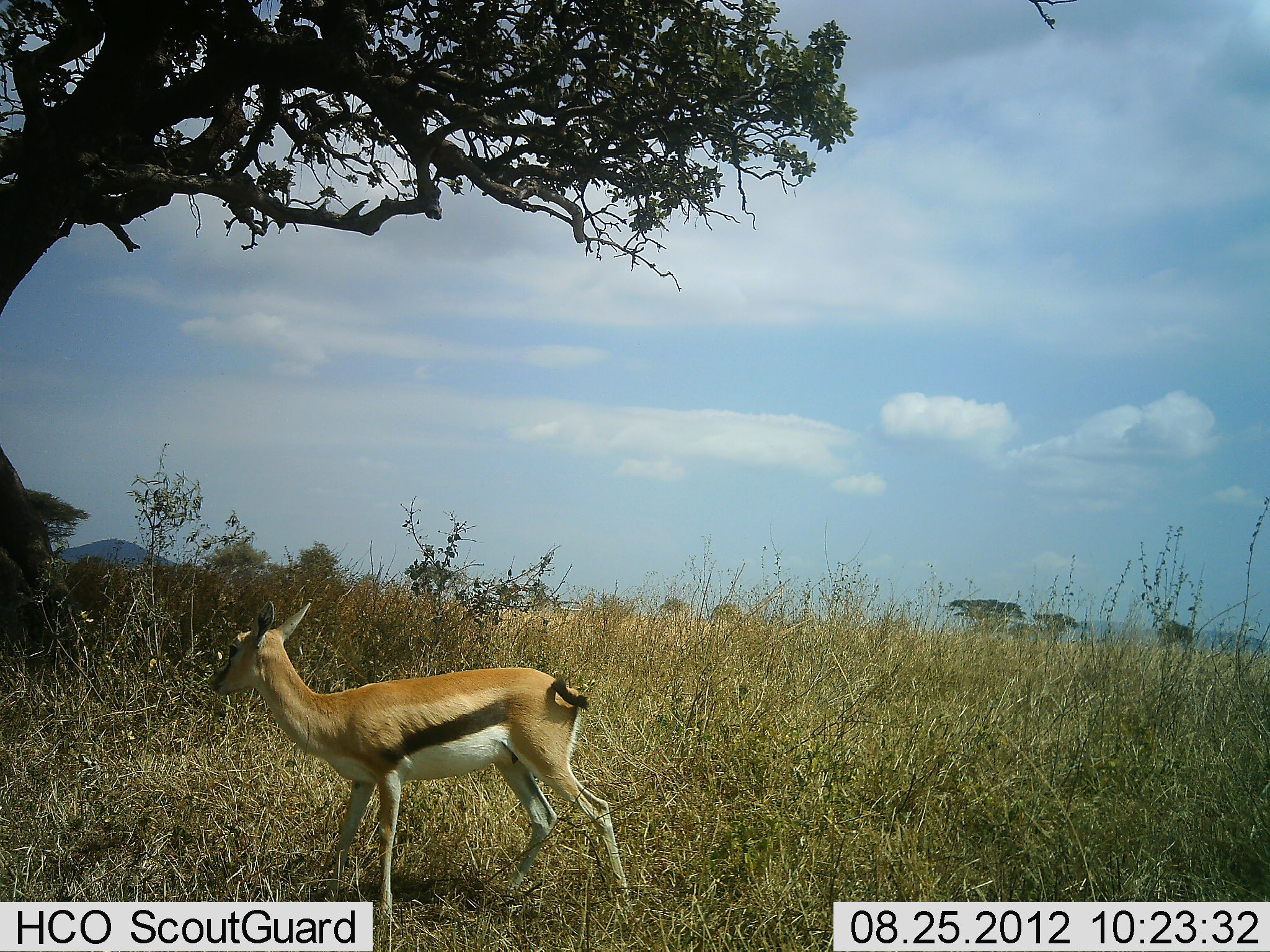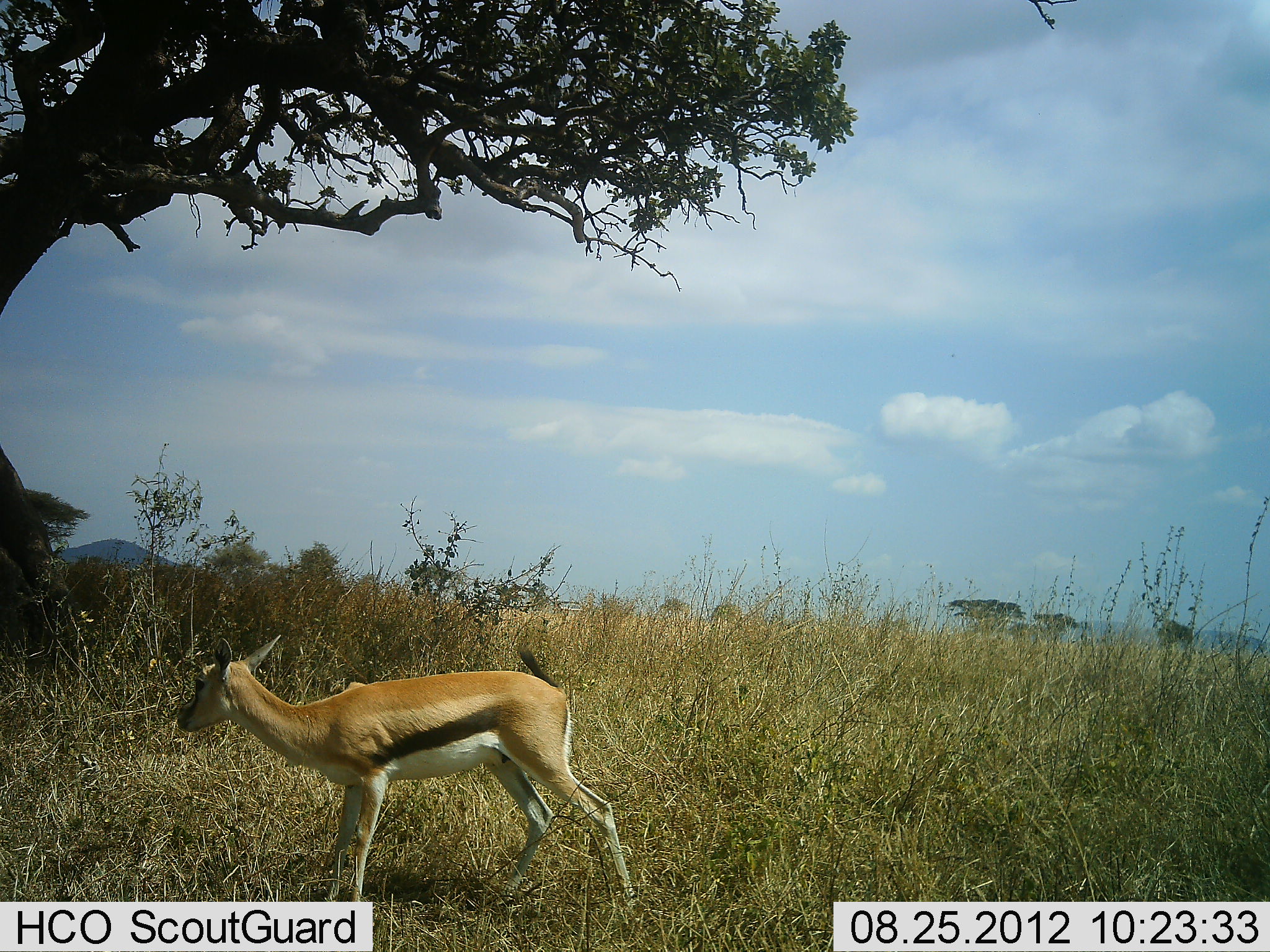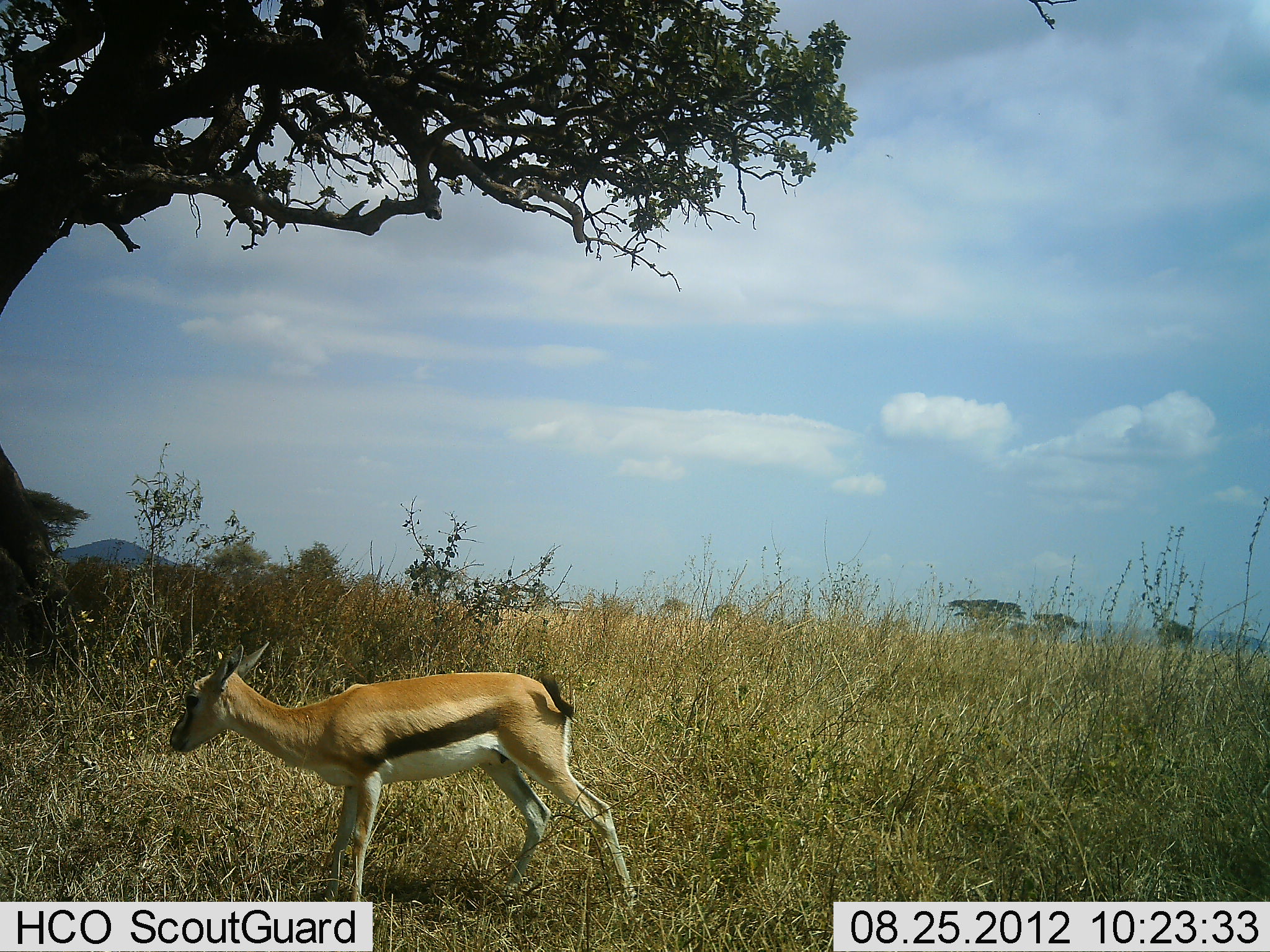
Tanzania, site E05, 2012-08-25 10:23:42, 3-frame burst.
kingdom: Animalia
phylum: Chordata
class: Mammalia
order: Artiodactyla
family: Bovidae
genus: Eudorcas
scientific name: Eudorcas thomsonii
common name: thomson's gazelle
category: gazellethomsons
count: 1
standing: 90%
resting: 0%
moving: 10%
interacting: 0%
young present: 20%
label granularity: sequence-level